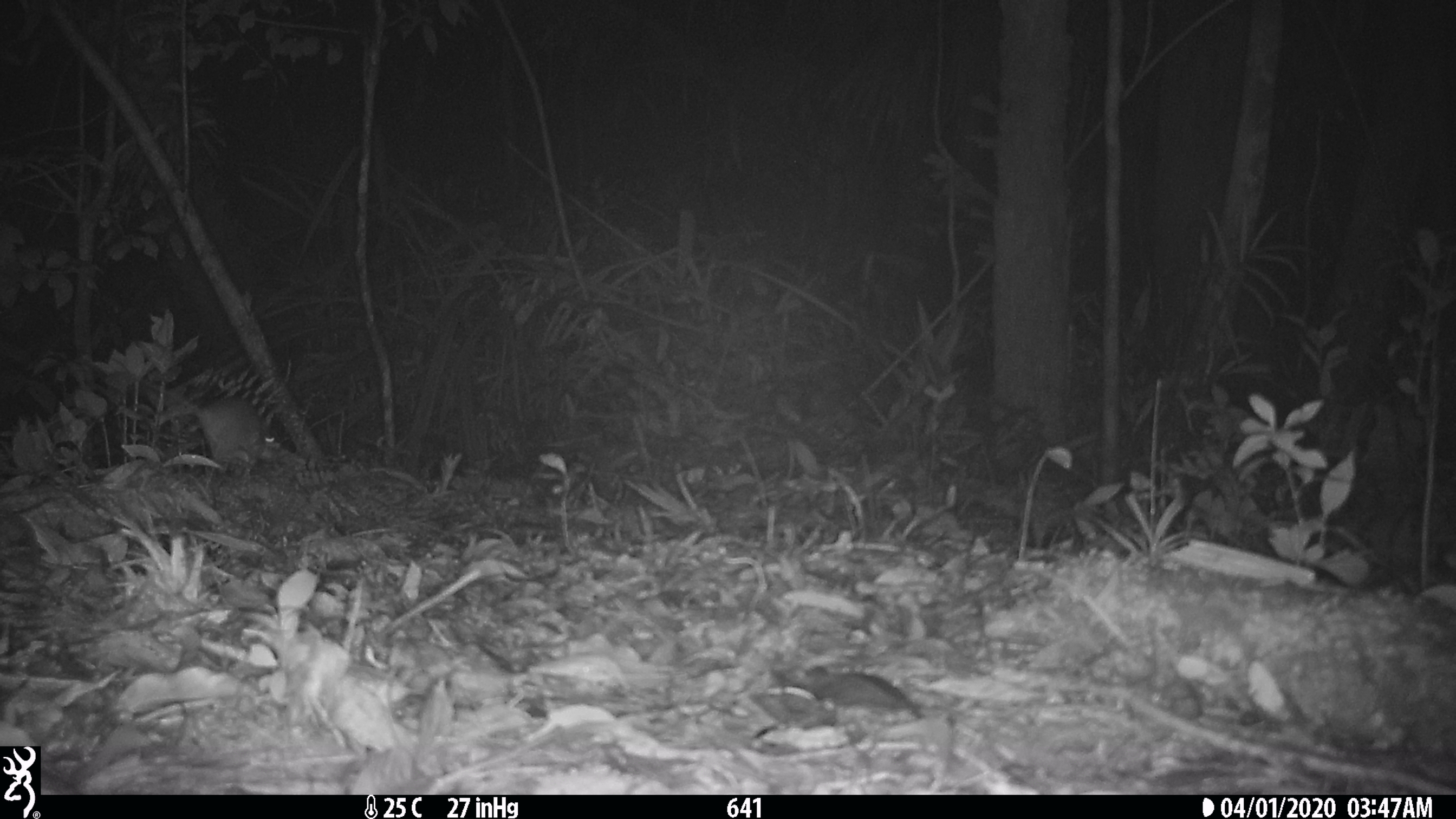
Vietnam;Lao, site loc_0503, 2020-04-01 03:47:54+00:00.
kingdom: Animalia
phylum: Chordata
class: Mammalia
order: Rodentia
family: Muridae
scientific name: Muridae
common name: old-world mice and rats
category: unidentified murid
Unidentified murid (old-world mice and rats) (Muridae). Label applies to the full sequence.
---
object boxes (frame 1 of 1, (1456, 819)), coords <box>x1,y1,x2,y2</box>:
unidentified murid: <box>142,378,280,477</box>